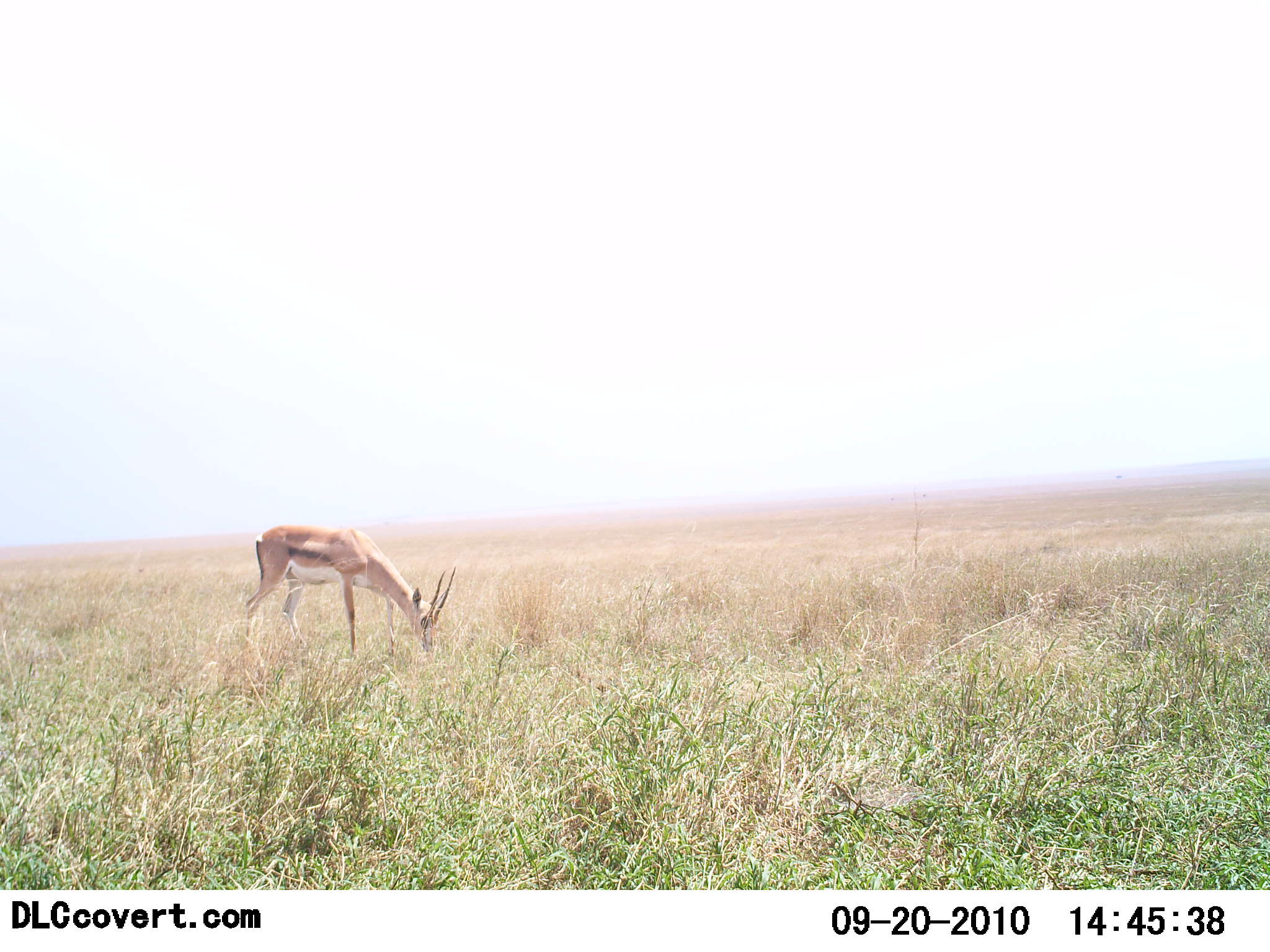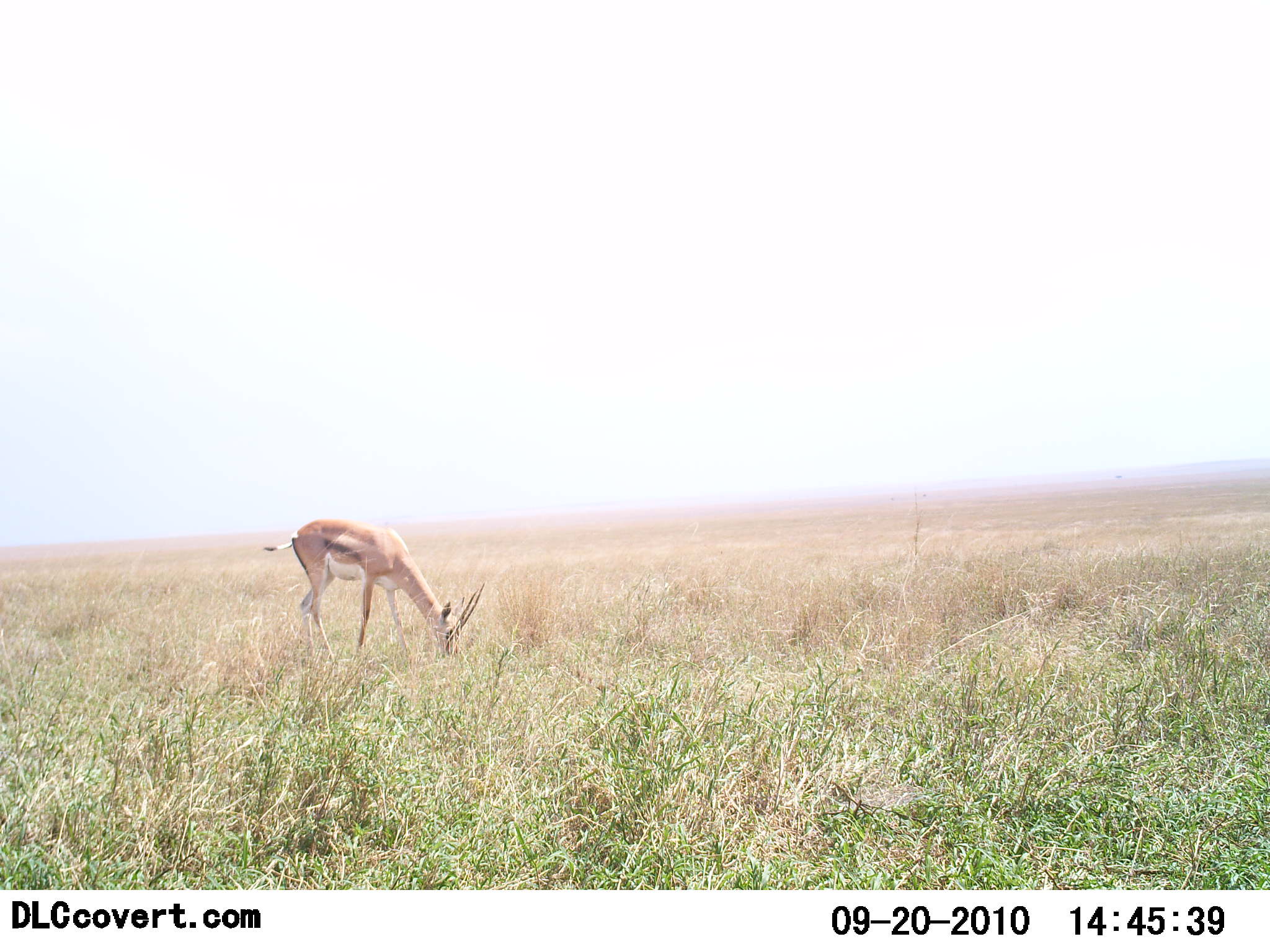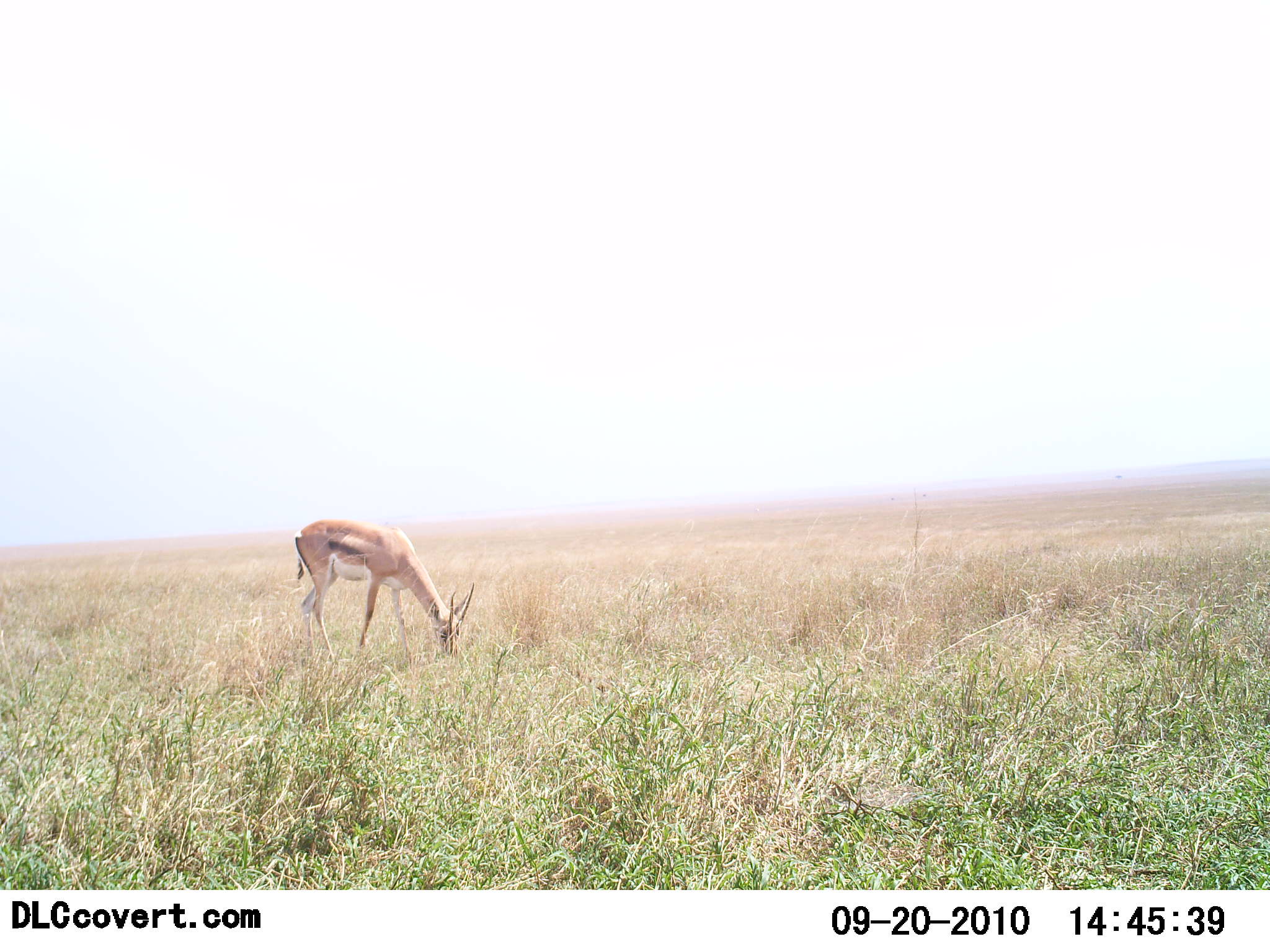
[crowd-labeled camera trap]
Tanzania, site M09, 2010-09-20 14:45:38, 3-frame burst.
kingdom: Animalia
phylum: Chordata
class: Mammalia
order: Artiodactyla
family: Bovidae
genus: Eudorcas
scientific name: Eudorcas thomsonii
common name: thomson's gazelle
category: gazellethomsons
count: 1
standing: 31%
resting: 0%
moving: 12%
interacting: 0%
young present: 0%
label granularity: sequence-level